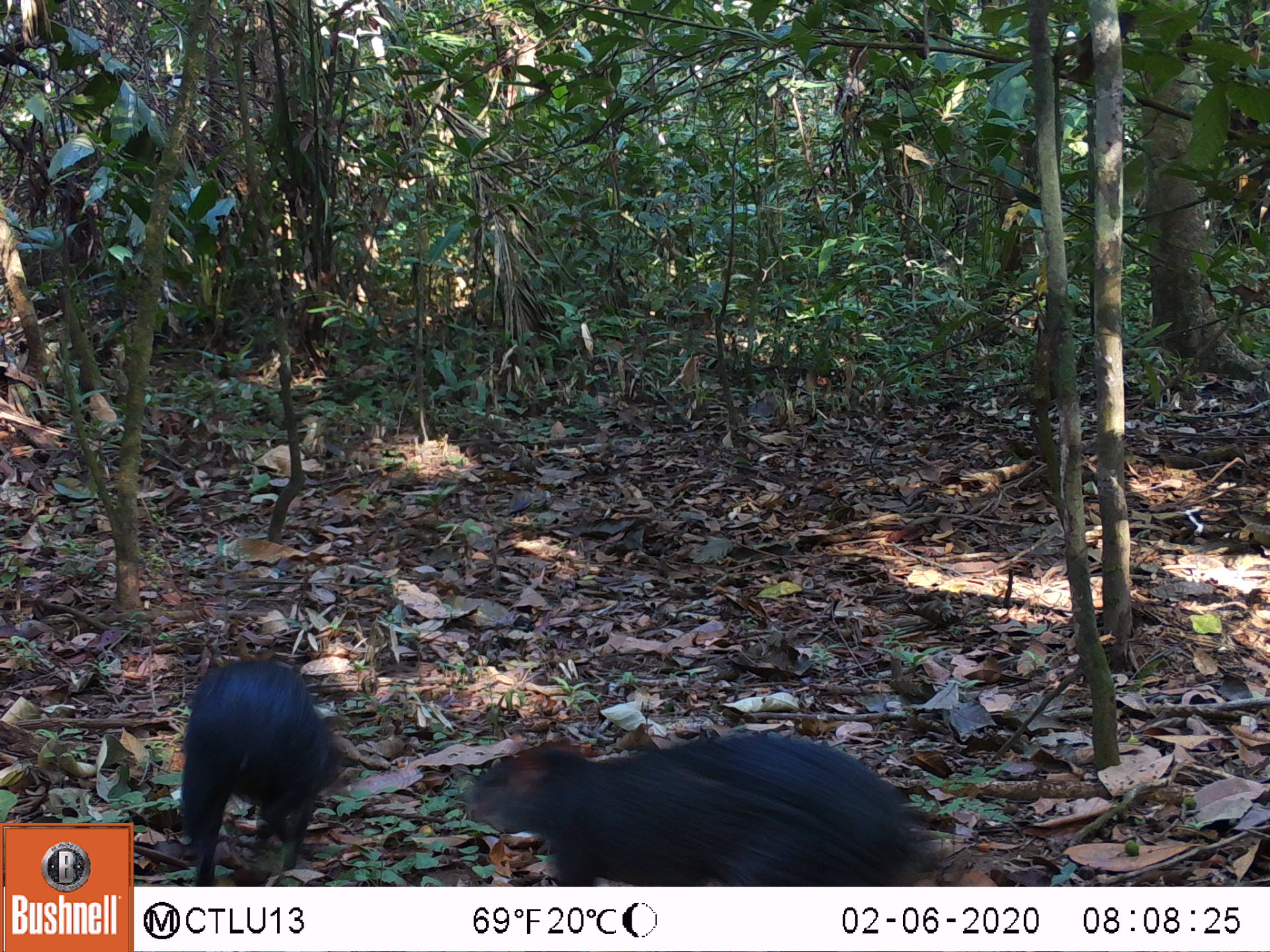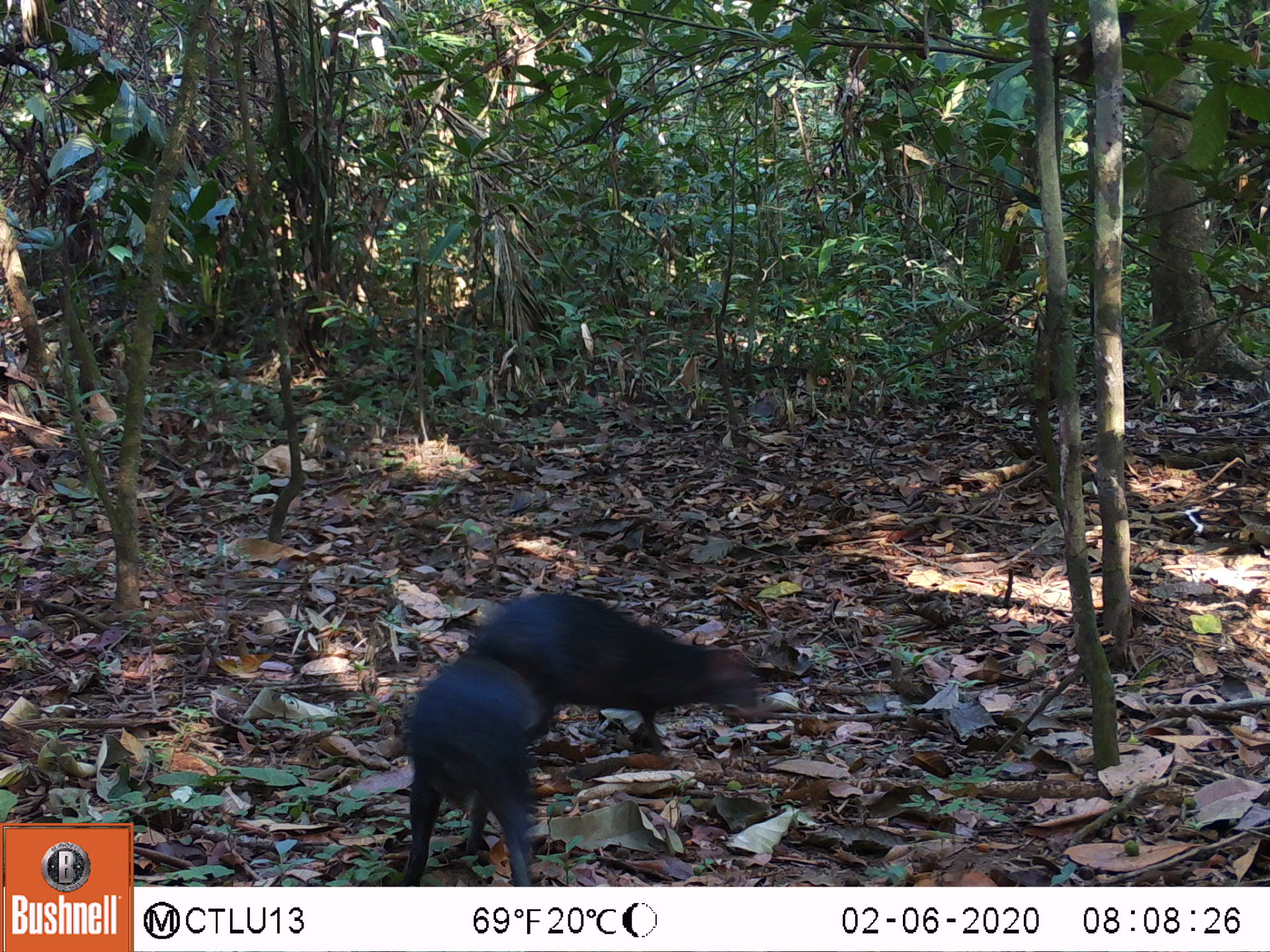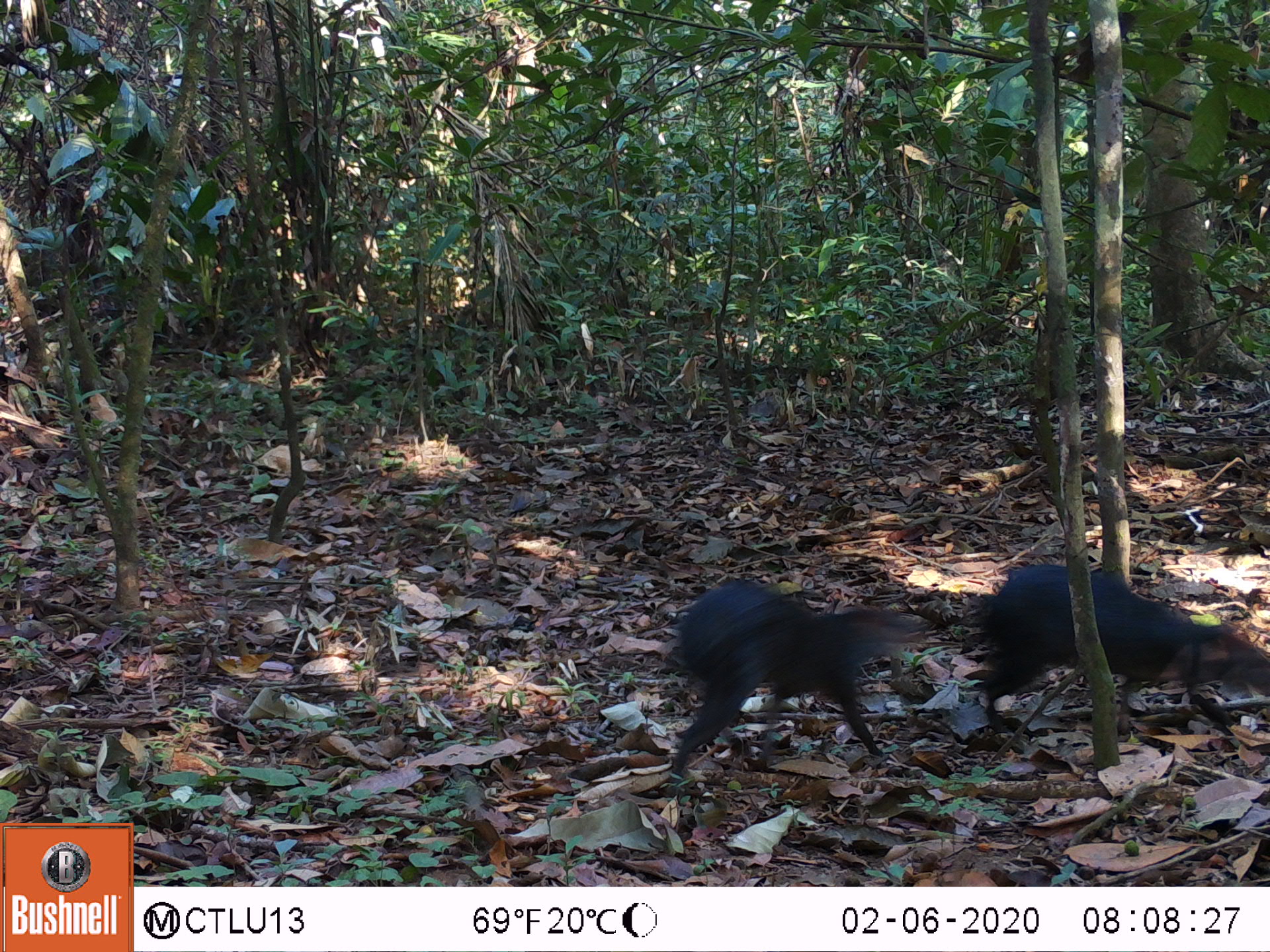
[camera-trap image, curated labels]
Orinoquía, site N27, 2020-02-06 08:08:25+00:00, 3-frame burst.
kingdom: Animalia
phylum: Chordata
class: Mammalia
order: Rodentia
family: Dasyproctidae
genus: Dasyprocta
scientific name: Dasyprocta fuliginosa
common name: black agouti